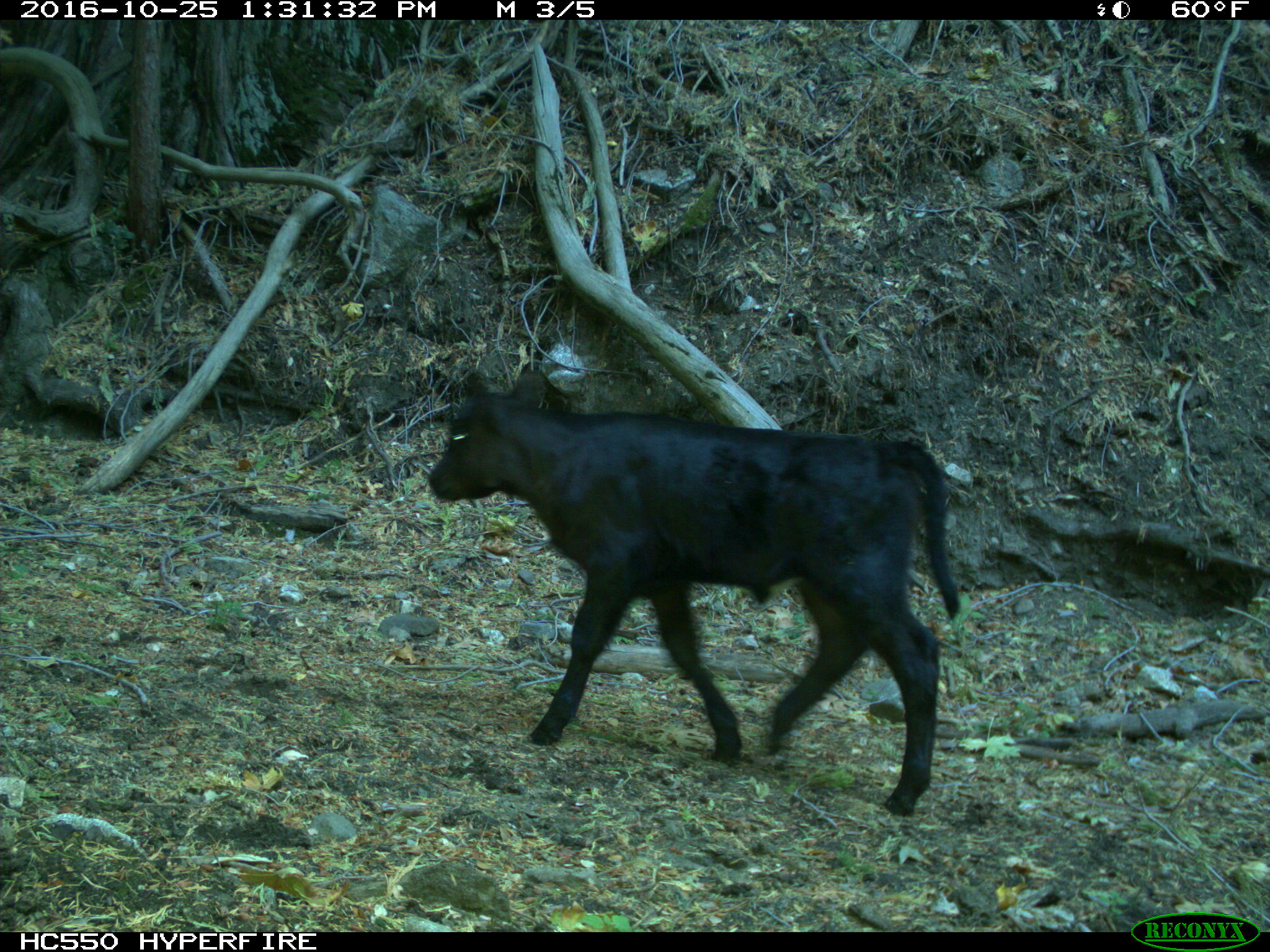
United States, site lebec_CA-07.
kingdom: Animalia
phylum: Chordata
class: Mammalia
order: Artiodactyla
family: Bovidae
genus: Bos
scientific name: Bos taurus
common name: domestic cow